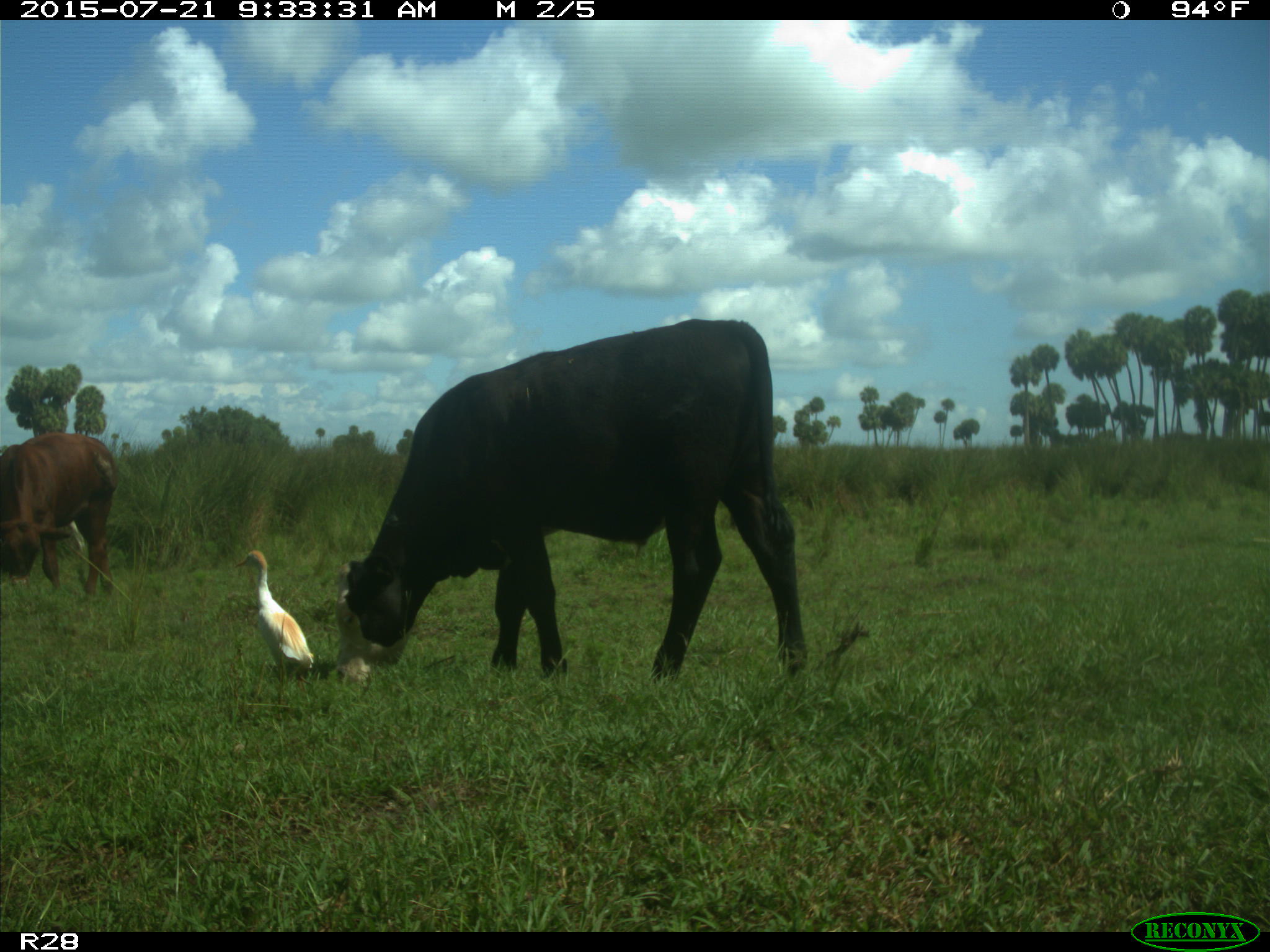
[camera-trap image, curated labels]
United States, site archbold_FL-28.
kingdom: Animalia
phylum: Chordata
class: Mammalia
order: Artiodactyla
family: Bovidae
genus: Bos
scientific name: Bos taurus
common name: domestic cow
Bos taurus (domestic cow).